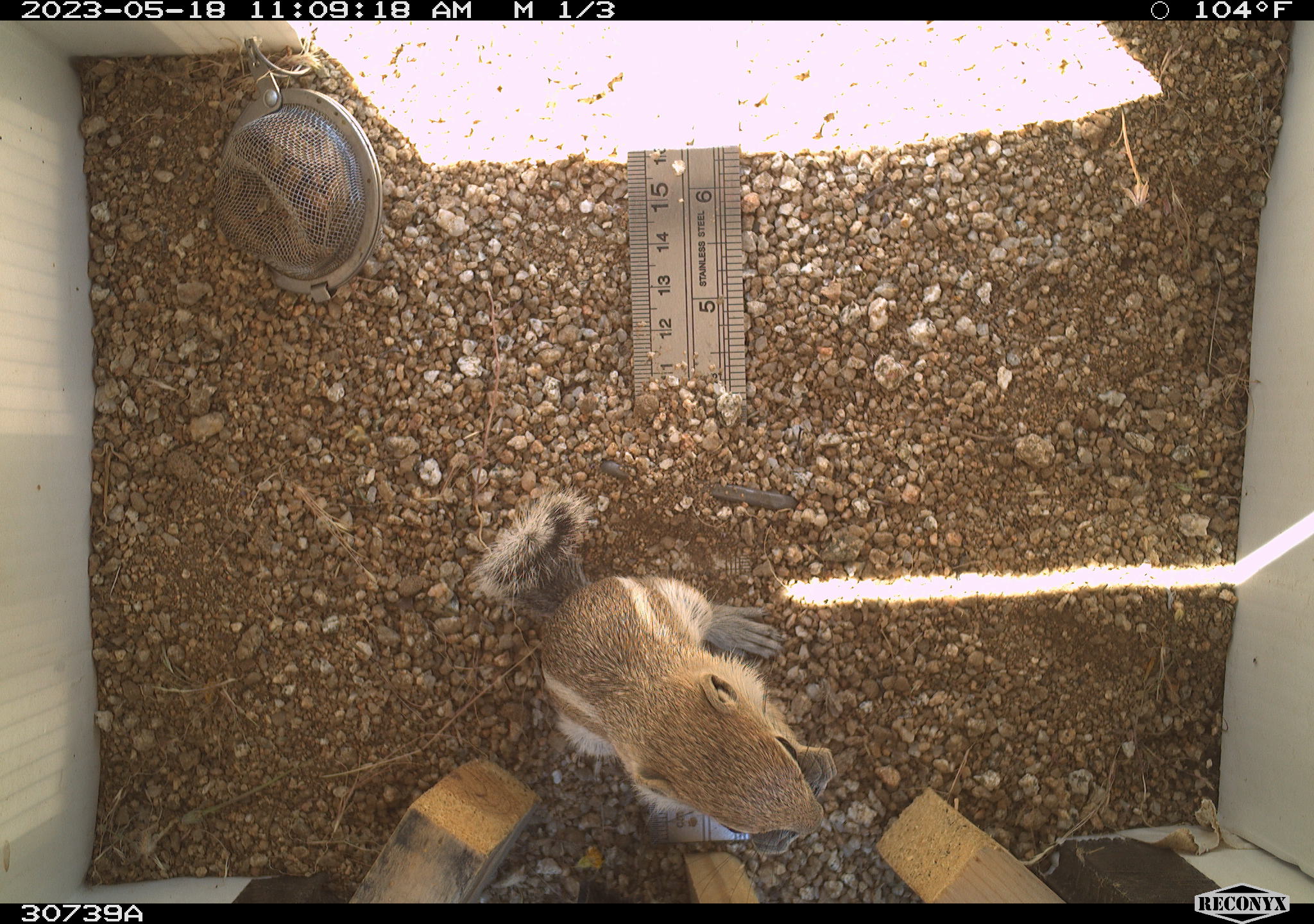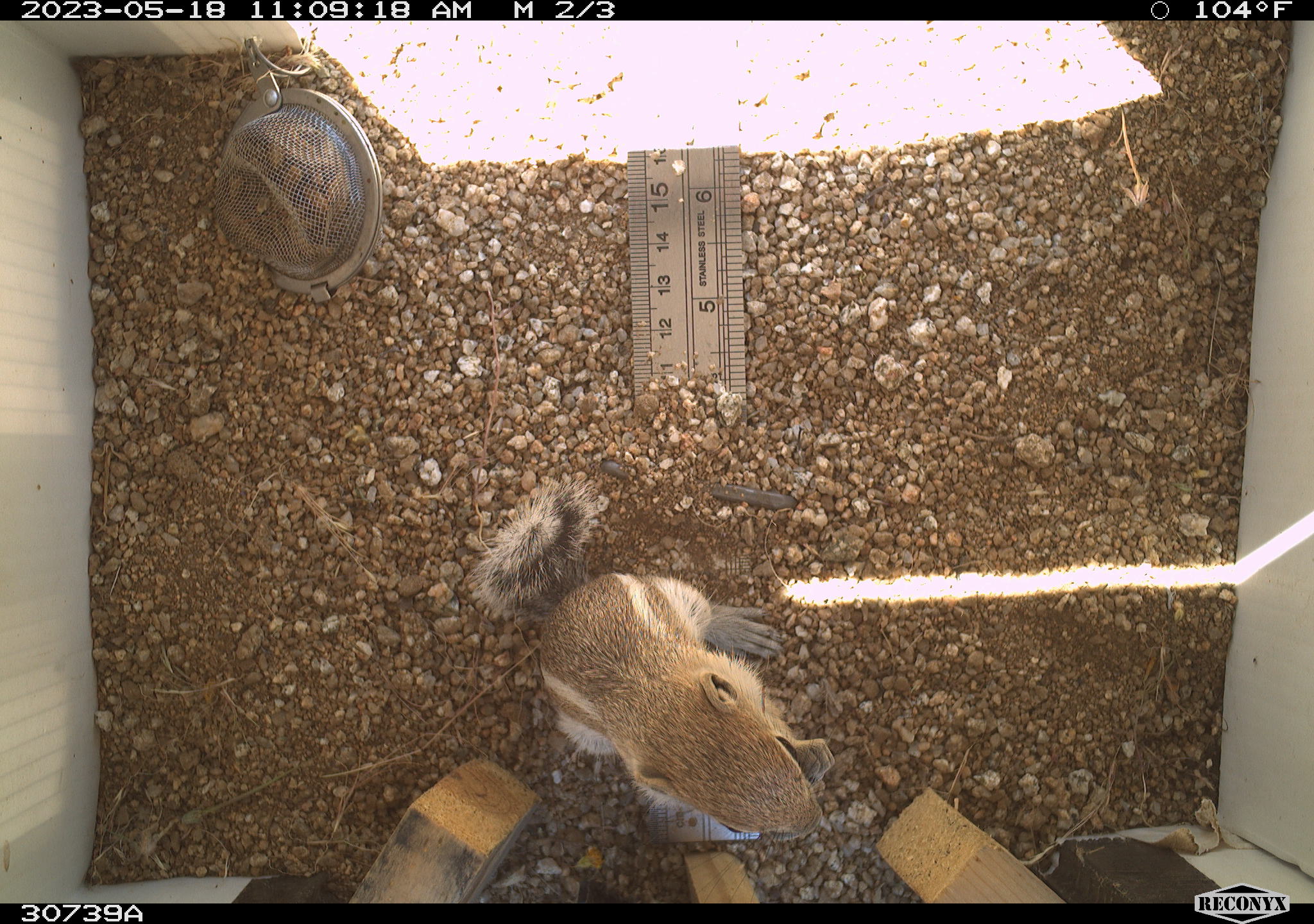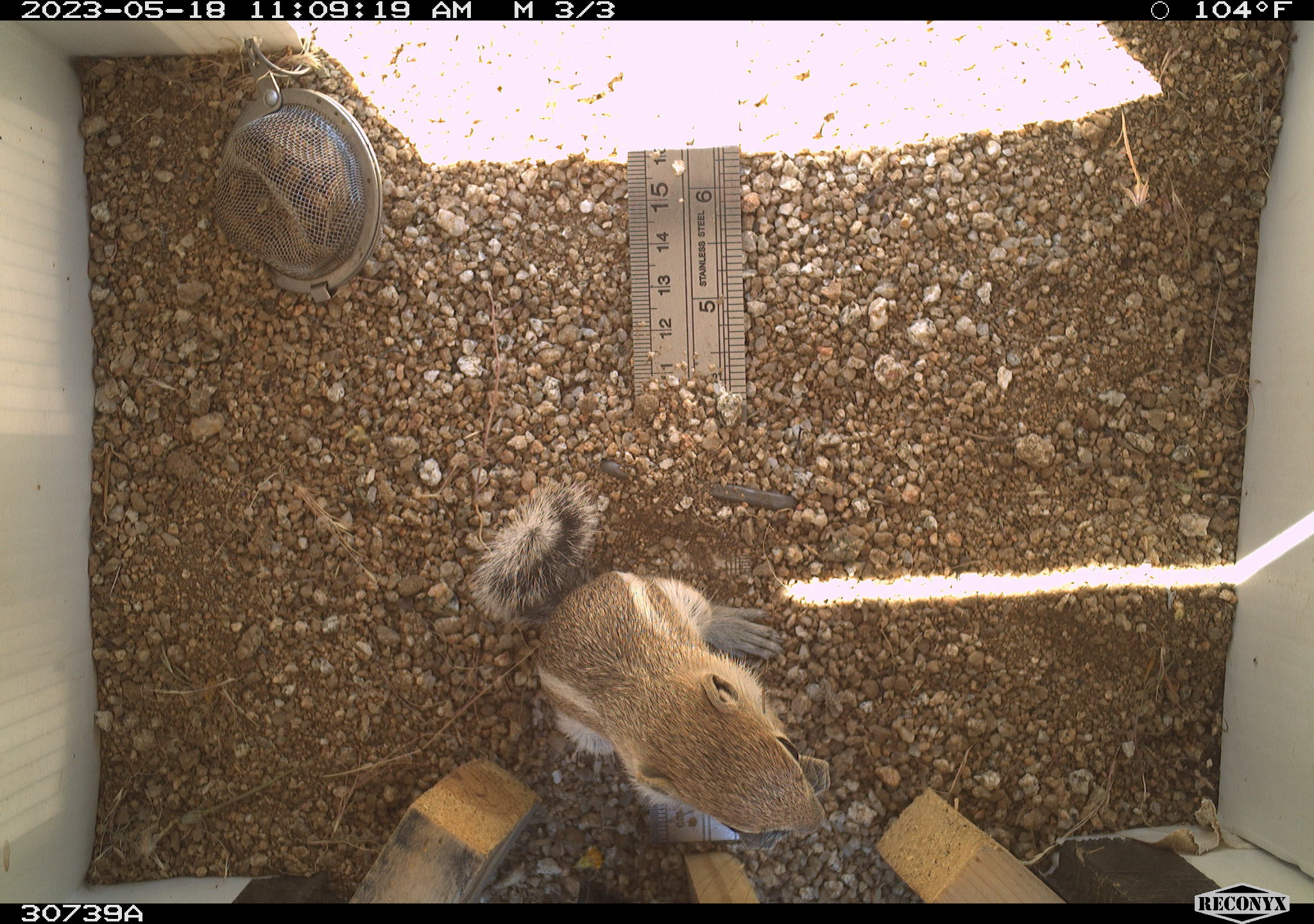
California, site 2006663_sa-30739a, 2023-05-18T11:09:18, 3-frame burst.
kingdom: Animalia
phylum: Chordata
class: Mammalia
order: Rodentia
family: Sciuridae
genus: Ammospermophilus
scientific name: Ammospermophilus leucurus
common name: white-tailed antelope squirrel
White-tailed antelope squirrel (Ammospermophilus leucurus).